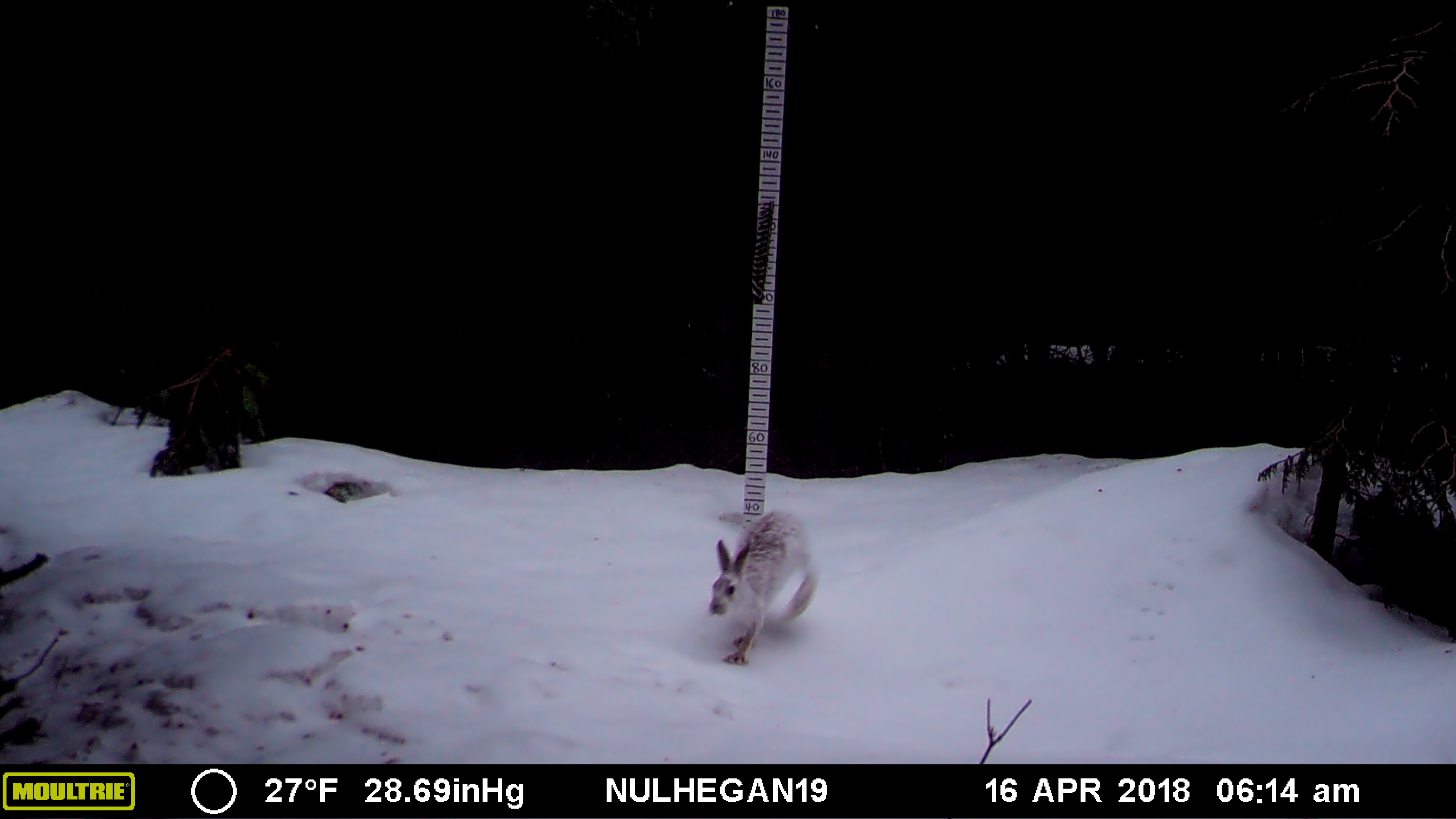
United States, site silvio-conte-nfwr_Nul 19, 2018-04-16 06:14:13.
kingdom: Animalia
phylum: Chordata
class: Mammalia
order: Lagomorpha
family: Leporidae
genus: Lepus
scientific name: Lepus americanus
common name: snowshoe hare